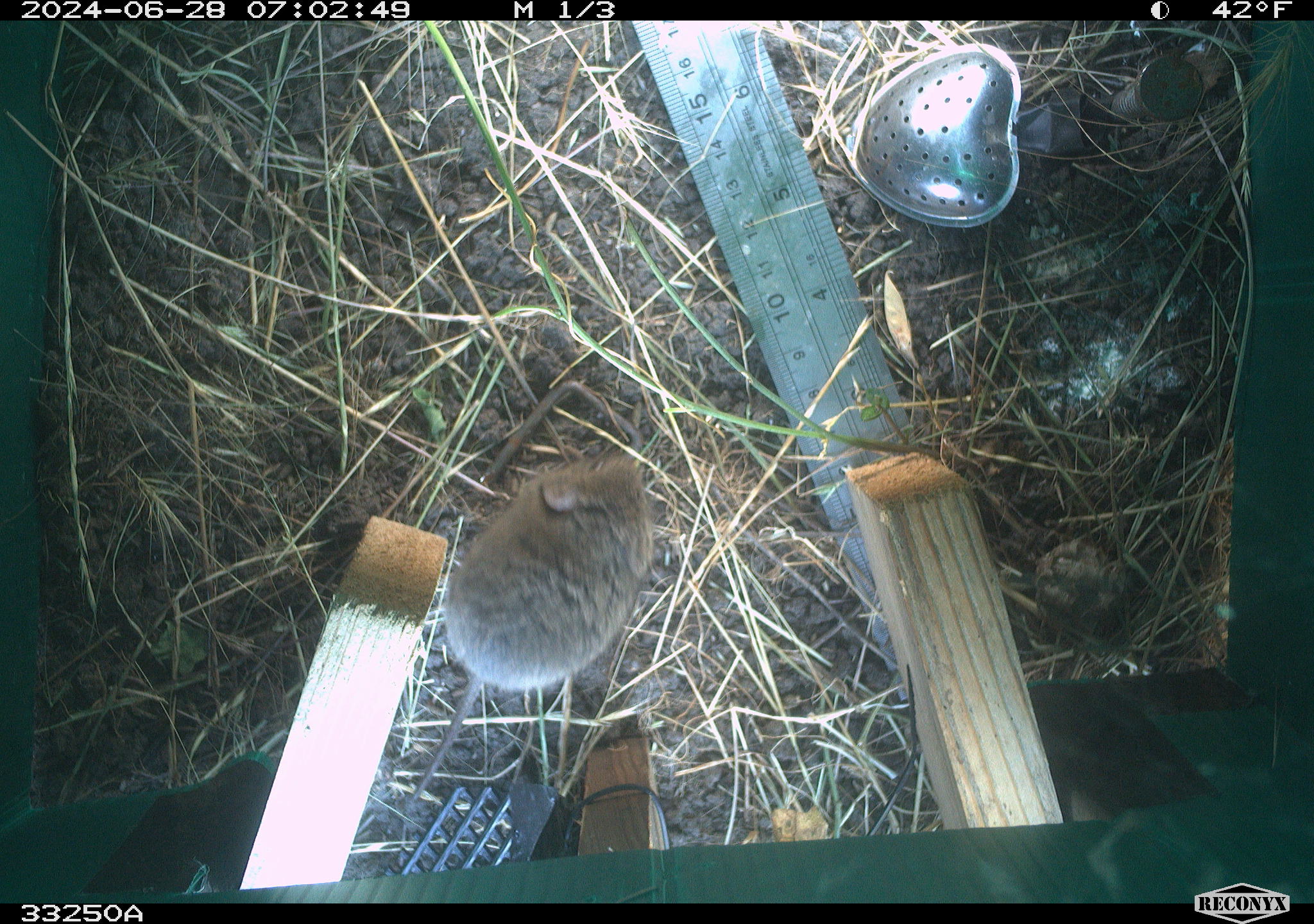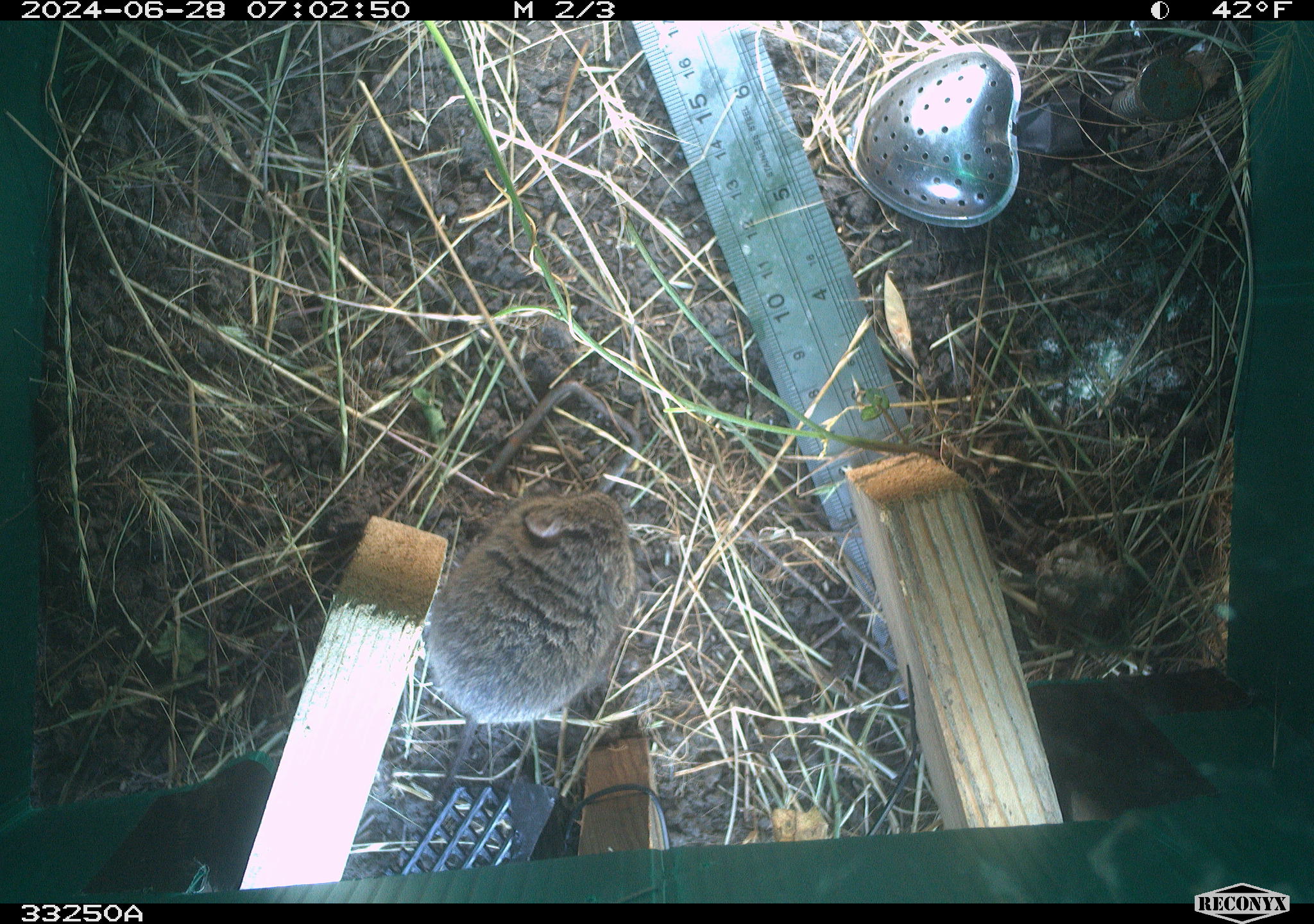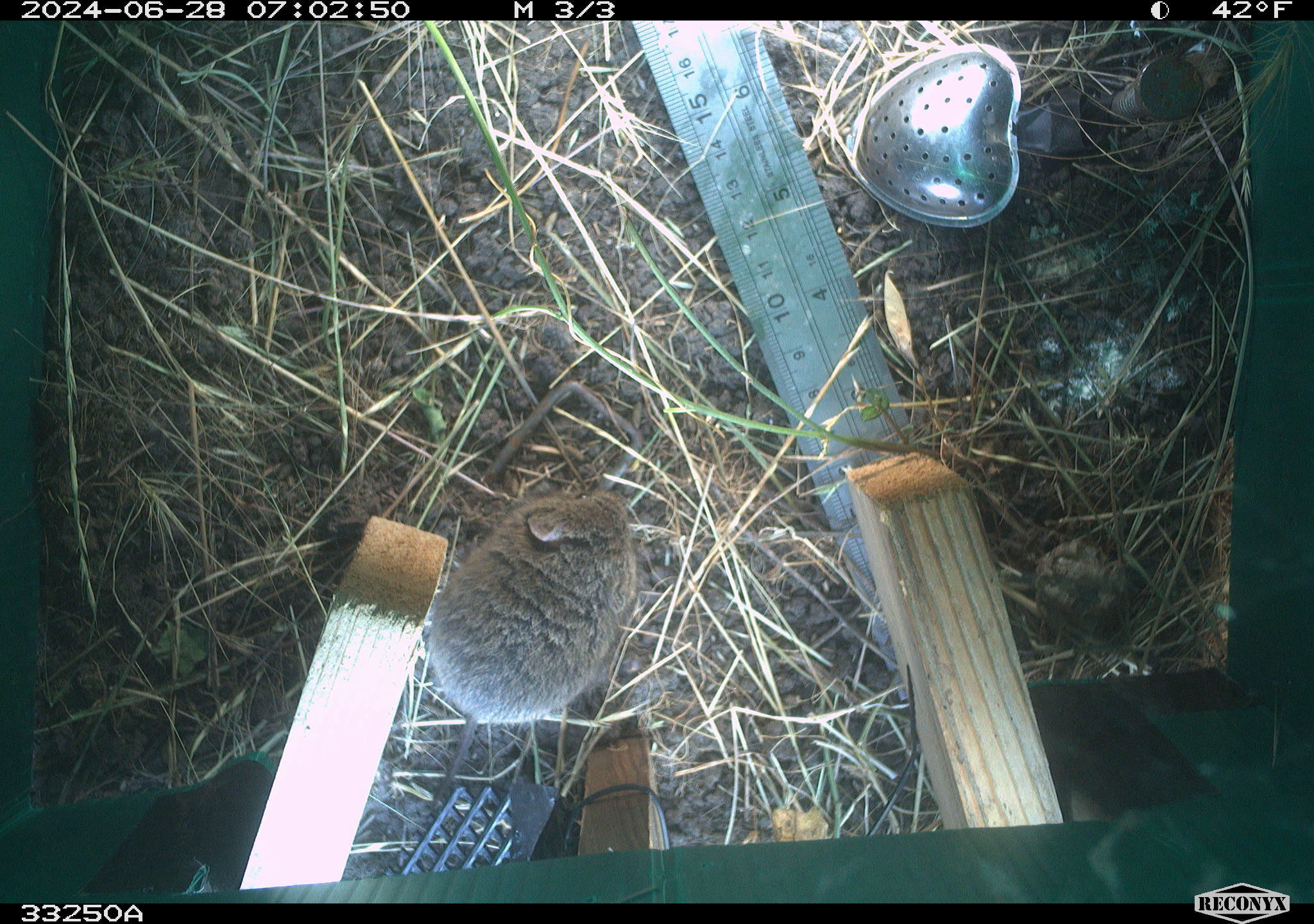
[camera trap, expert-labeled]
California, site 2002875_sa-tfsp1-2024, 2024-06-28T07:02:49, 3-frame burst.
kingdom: Animalia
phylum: Chordata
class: Mammalia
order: Rodentia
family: Cricetidae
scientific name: Arvicolinae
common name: voles, lemmings, and muskrats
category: arvicolinae subfamily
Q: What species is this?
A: Arvicolinae subfamily (voles, lemmings, and muskrats) (Arvicolinae).